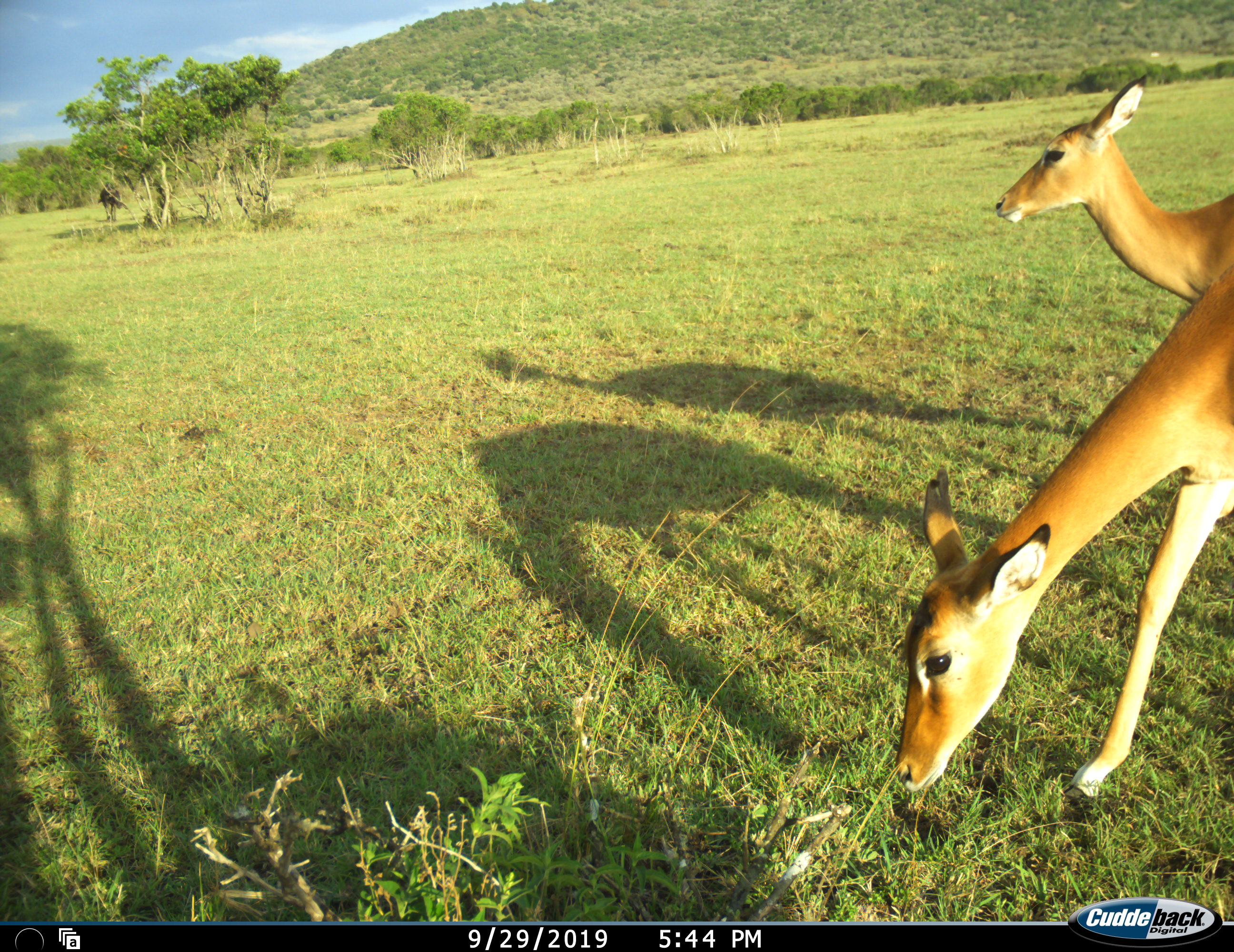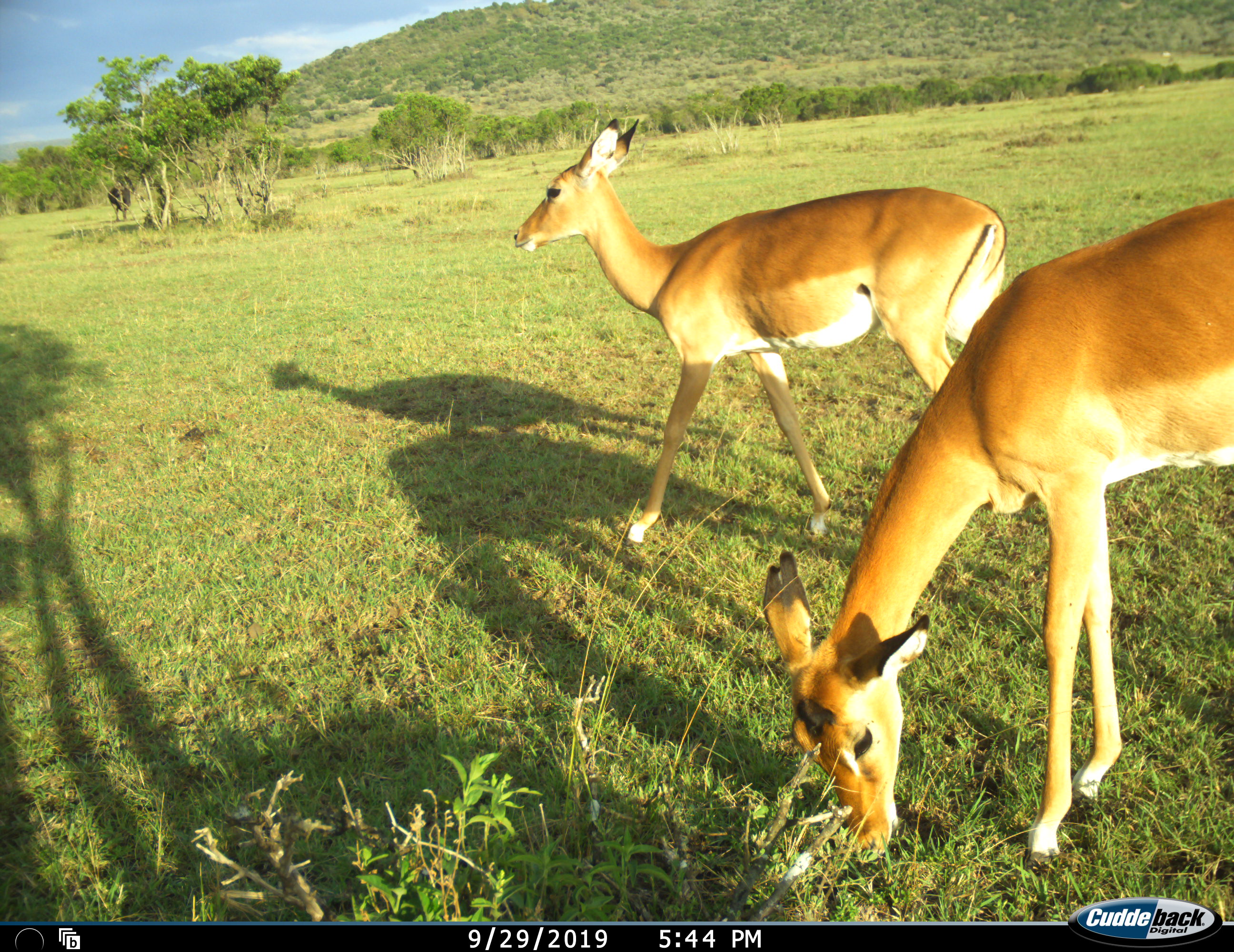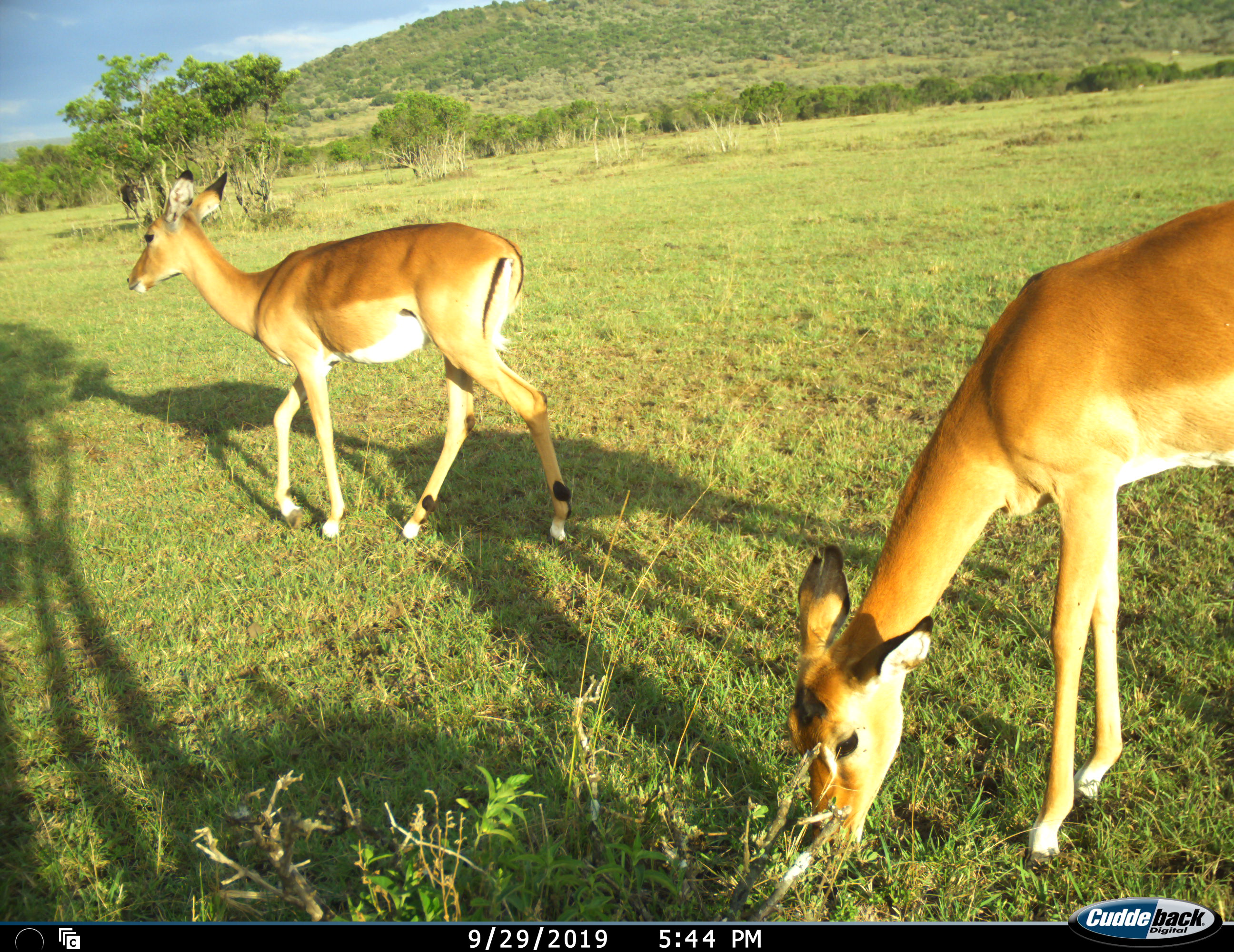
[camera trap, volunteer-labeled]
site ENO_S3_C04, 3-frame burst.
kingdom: Animalia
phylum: Chordata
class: Mammalia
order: Artiodactyla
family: Bovidae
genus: Aepyceros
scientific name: Aepyceros melampus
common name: impala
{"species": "impala (Aepyceros melampus)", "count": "2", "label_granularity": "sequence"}